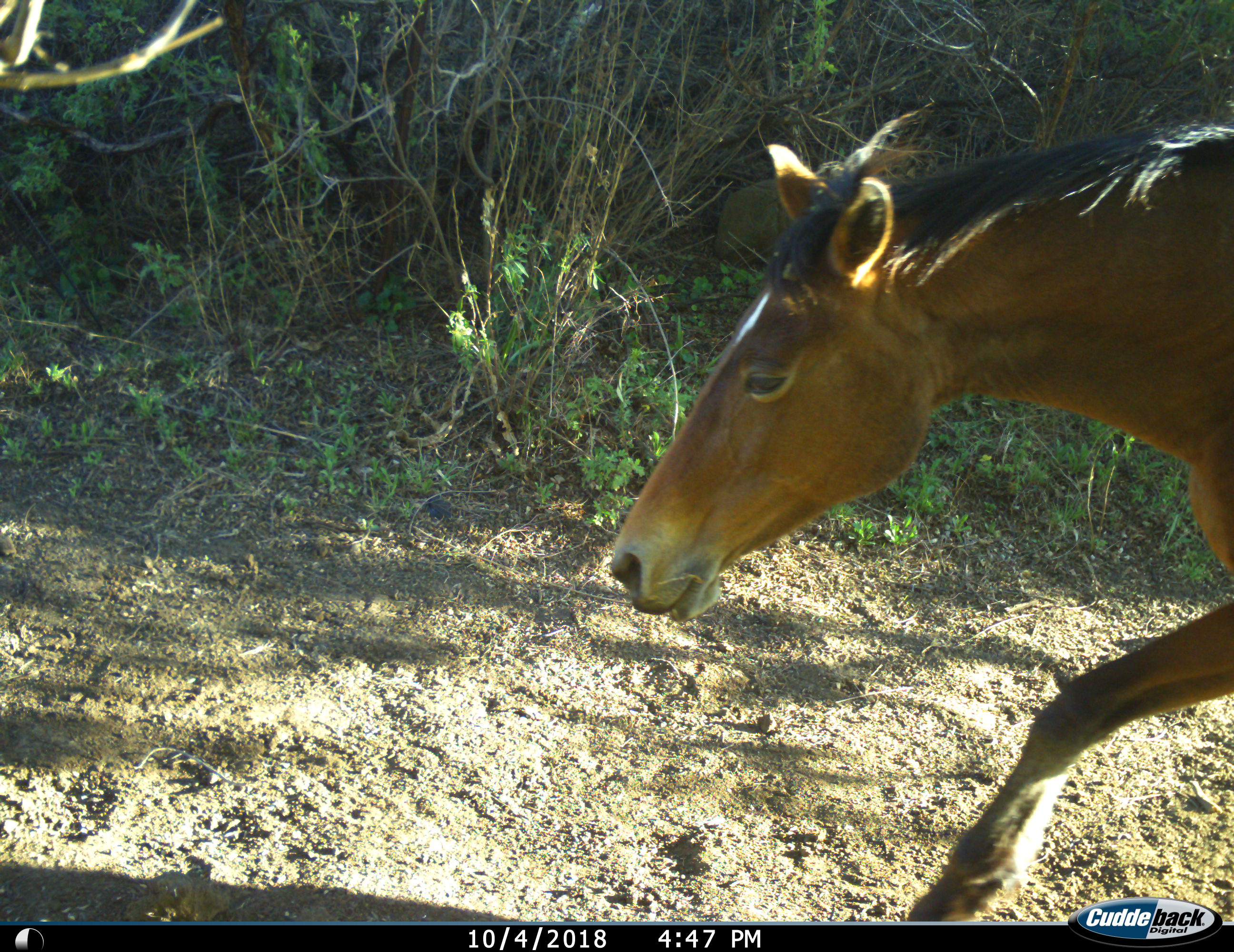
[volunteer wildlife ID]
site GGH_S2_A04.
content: unidentified animal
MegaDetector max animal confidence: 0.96